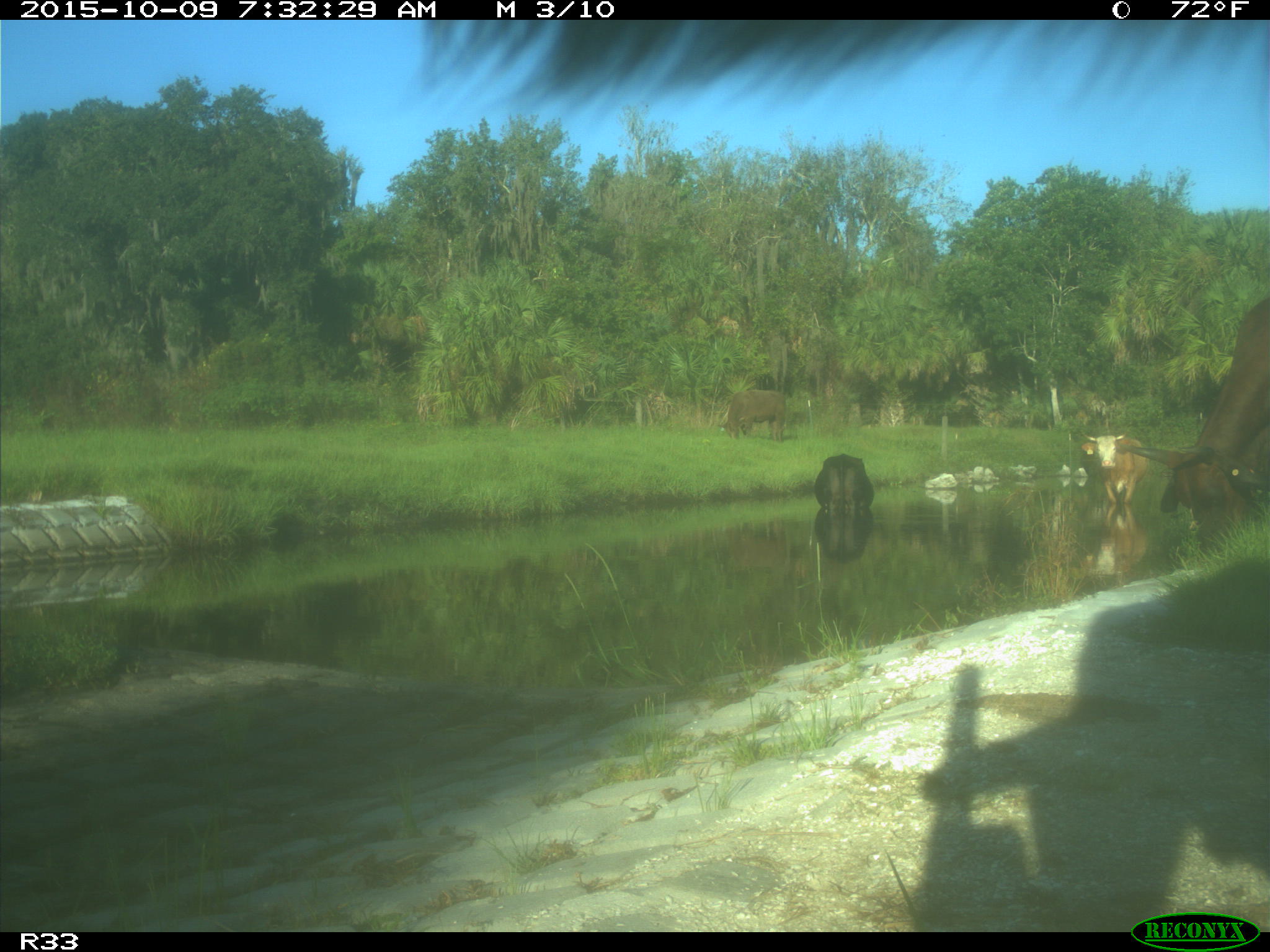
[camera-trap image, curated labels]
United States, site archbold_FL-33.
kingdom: Animalia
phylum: Chordata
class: Mammalia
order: Artiodactyla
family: Bovidae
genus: Bos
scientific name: Bos taurus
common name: domestic cow